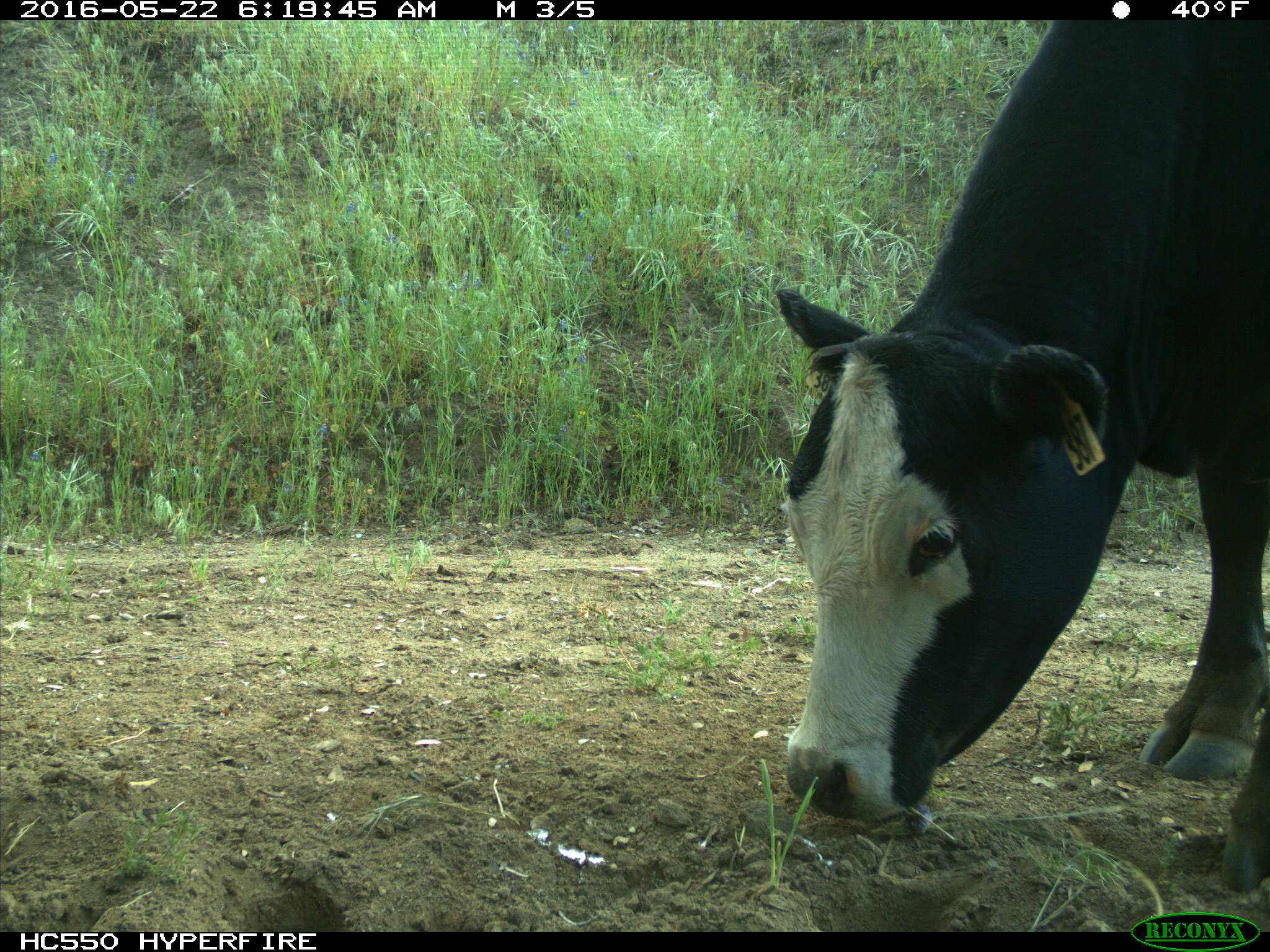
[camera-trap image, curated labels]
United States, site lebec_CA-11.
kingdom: Animalia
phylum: Chordata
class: Mammalia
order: Artiodactyla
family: Bovidae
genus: Bos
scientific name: Bos taurus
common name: domestic cow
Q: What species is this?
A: Bos taurus (domestic cow).